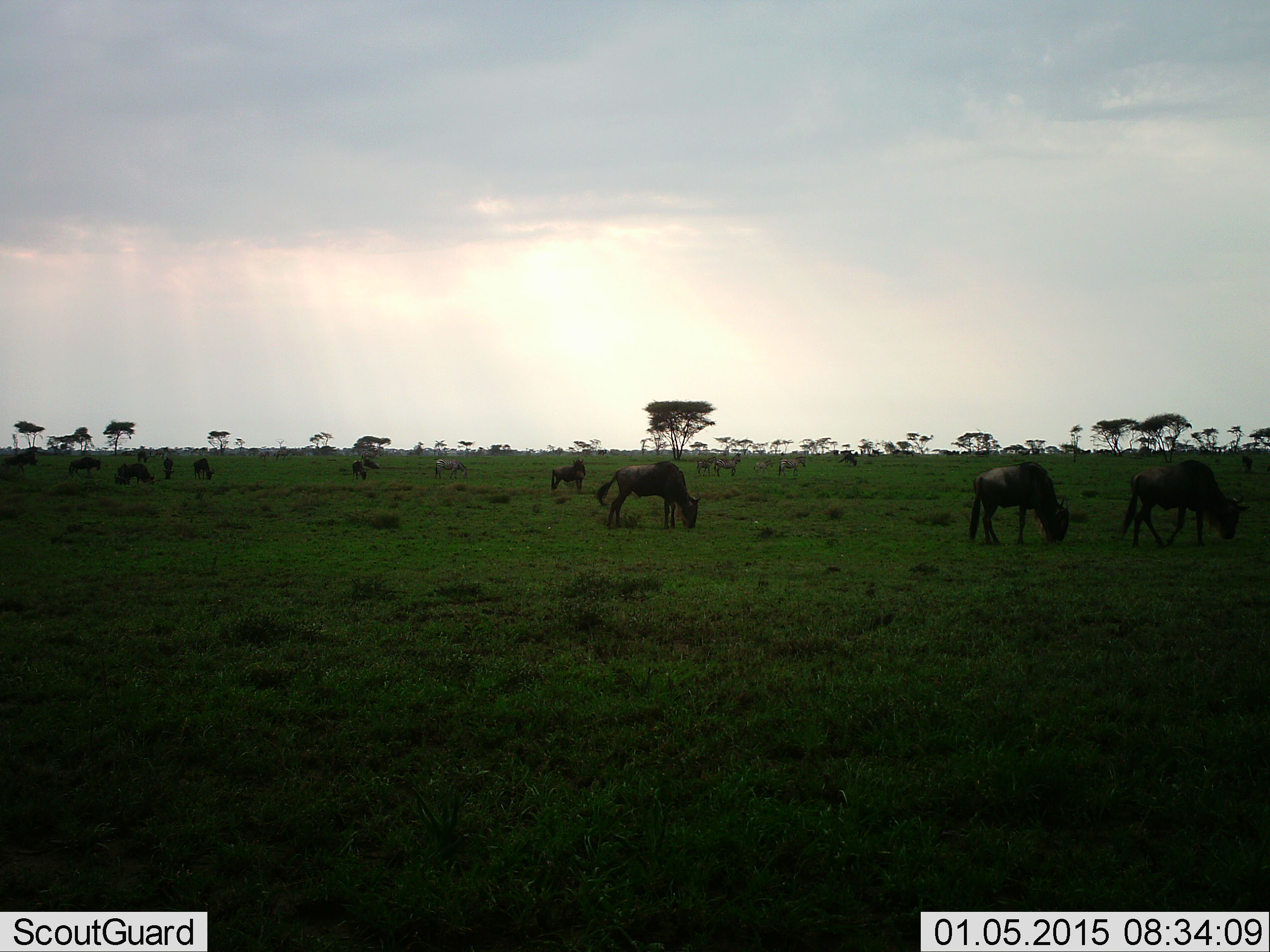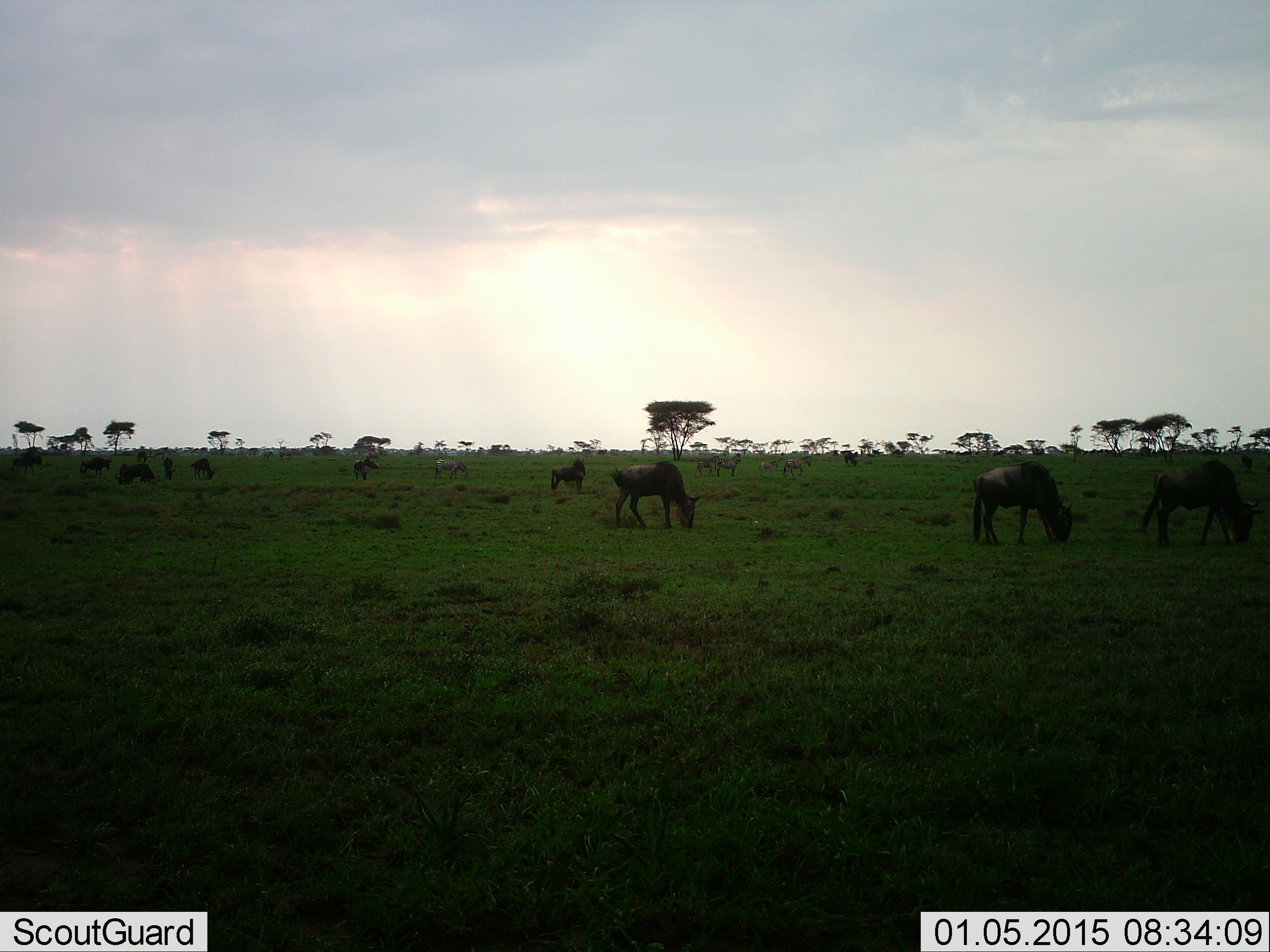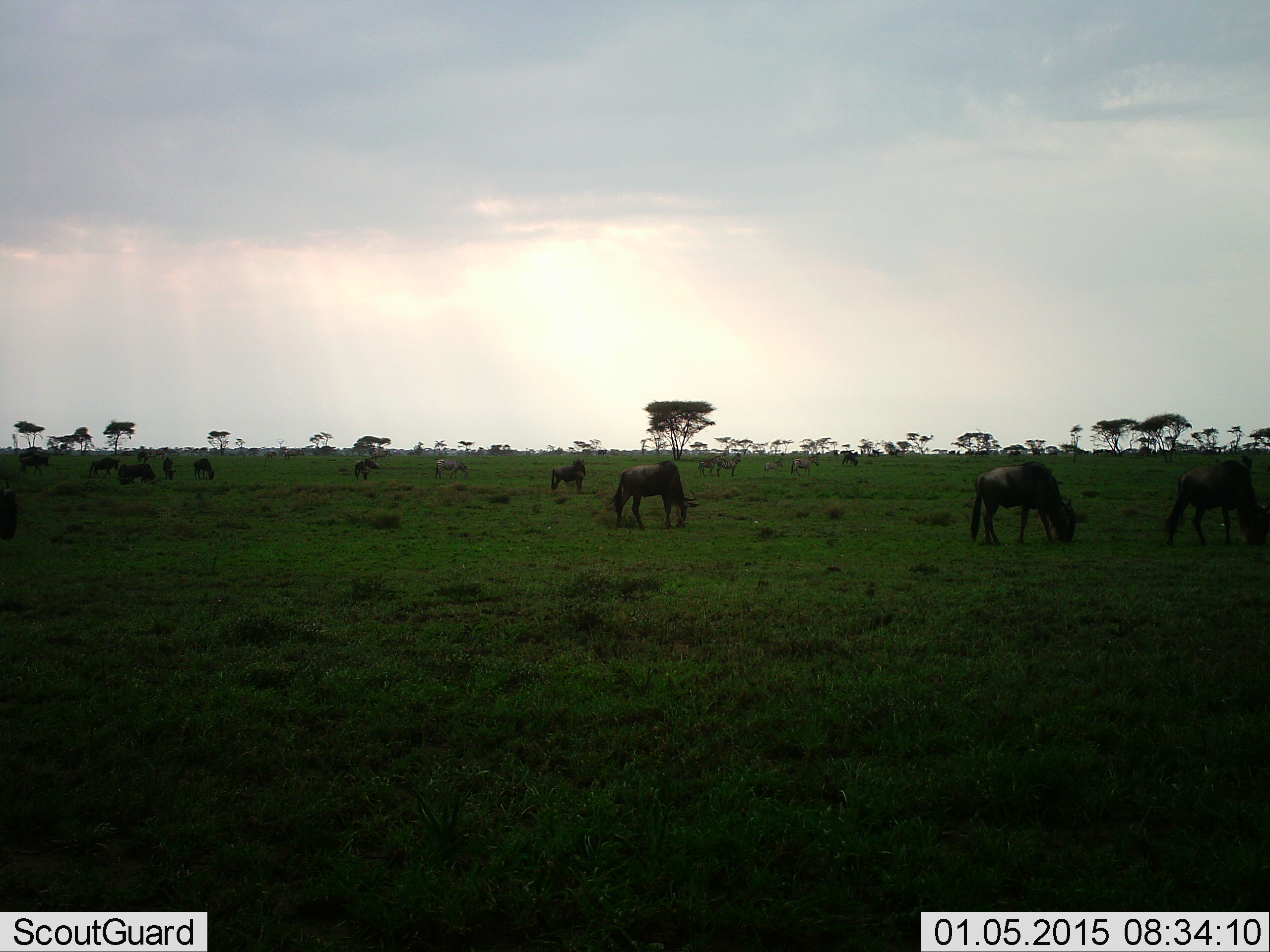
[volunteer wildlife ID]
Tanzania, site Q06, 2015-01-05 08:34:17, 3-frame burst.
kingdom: Animalia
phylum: Chordata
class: Mammalia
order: Artiodactyla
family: Bovidae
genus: Connochaetes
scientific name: Connochaetes taurinus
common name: blue wildebeest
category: wildebeest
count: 10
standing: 21%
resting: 0%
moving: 21%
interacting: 0%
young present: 0%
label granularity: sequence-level